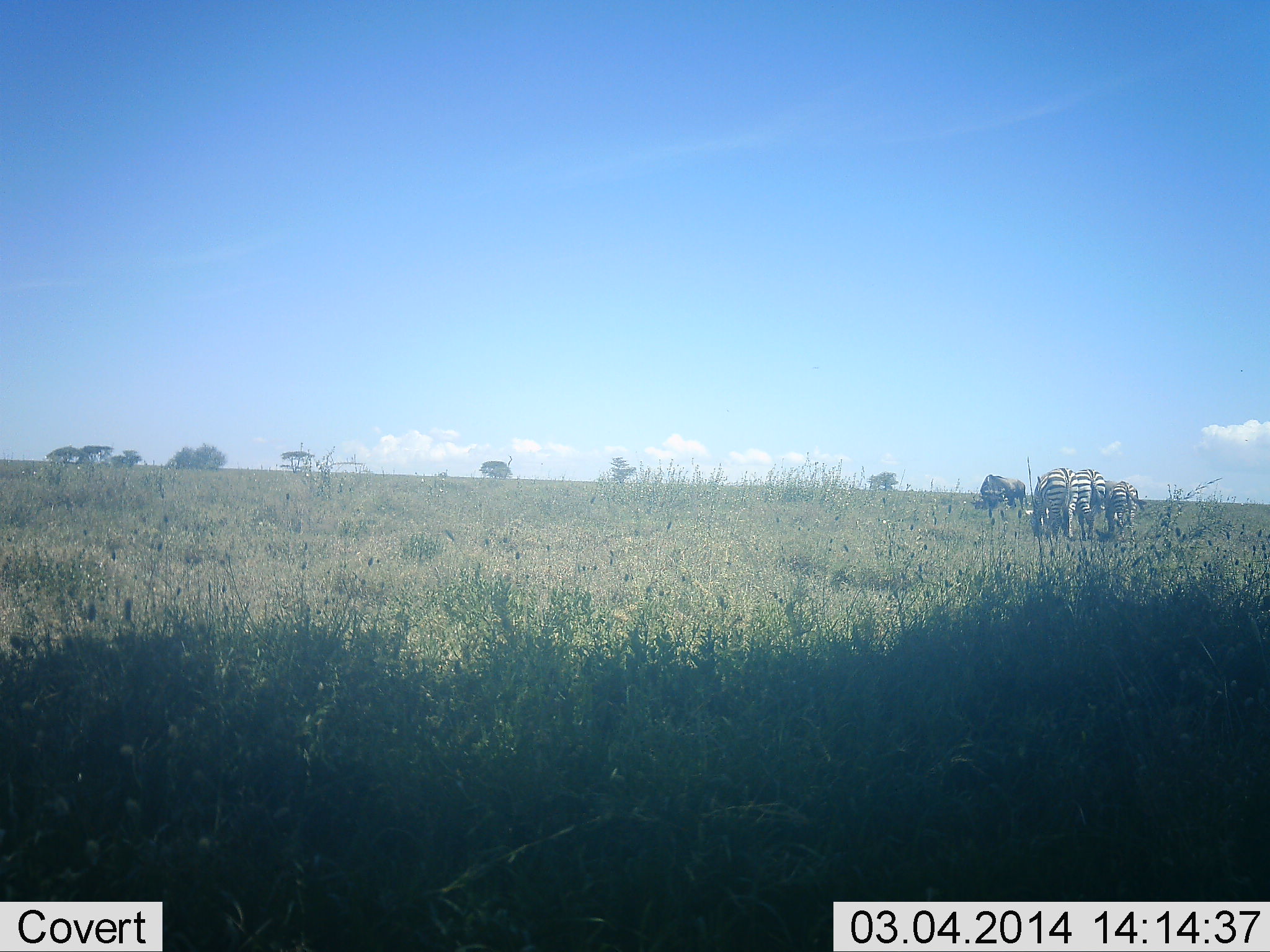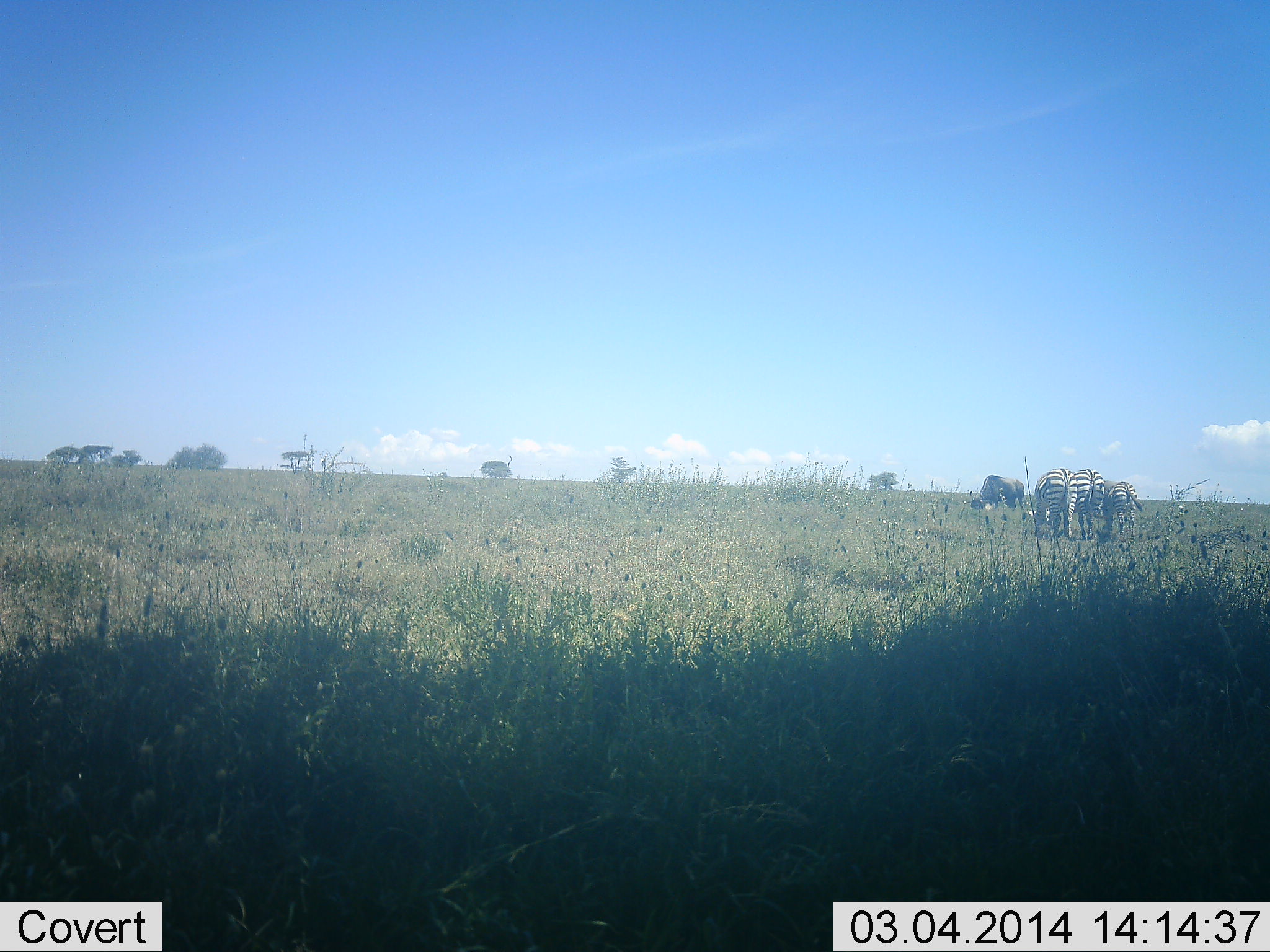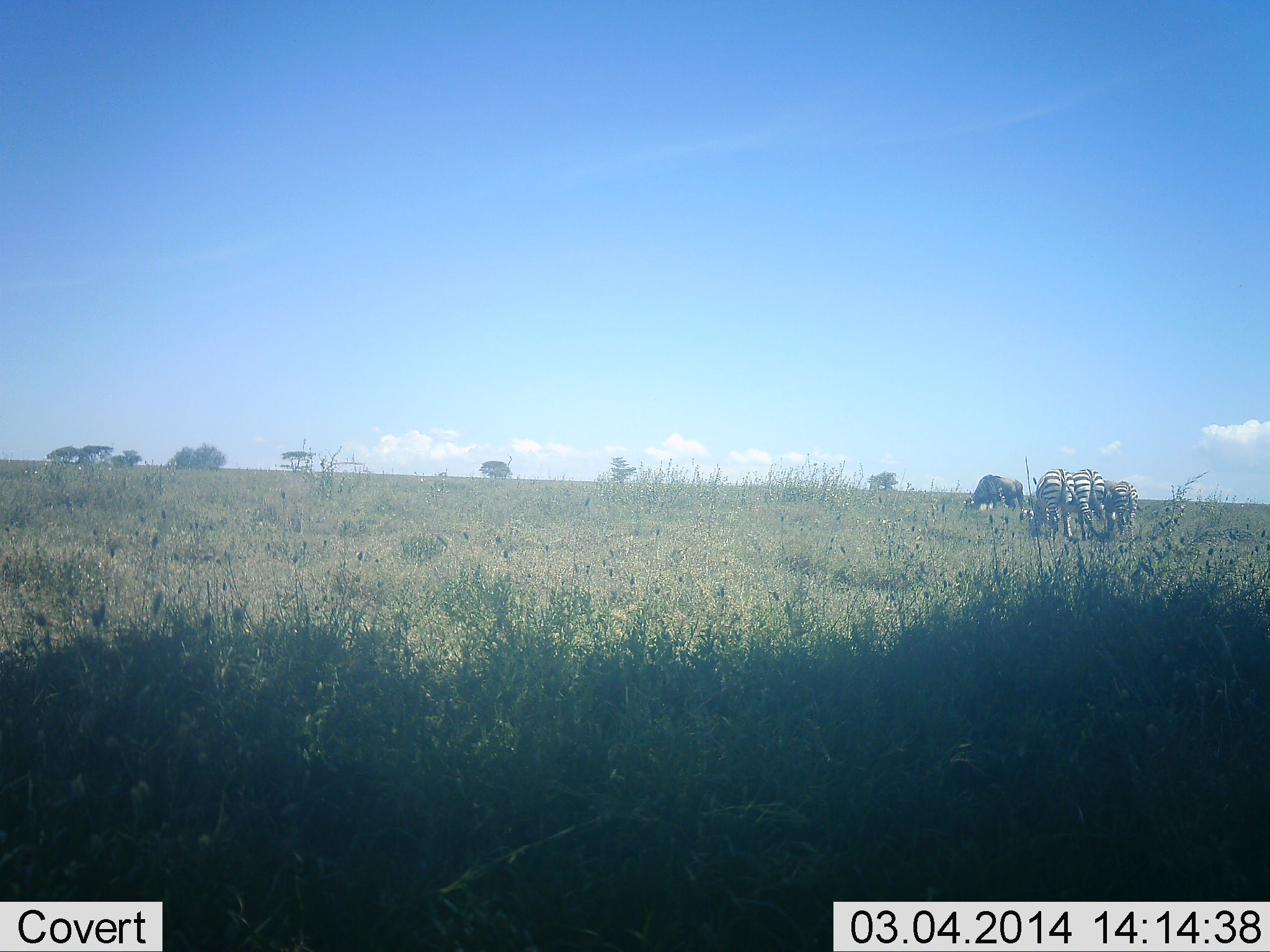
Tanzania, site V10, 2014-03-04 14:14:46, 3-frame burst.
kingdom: Animalia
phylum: Chordata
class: Mammalia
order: Artiodactyla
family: Bovidae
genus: Connochaetes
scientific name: Connochaetes taurinus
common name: blue wildebeest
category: wildebeest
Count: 2.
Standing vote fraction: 10%.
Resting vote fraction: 0%.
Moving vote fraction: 0%.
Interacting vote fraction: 0%.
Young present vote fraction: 0%.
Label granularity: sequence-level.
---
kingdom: Animalia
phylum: Chordata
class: Mammalia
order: Perissodactyla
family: Equidae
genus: Equus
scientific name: Equus quagga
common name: plains zebra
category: zebra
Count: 3.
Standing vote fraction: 18%.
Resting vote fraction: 0%.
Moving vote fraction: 6%.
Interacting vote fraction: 0%.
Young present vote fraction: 12%.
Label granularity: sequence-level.